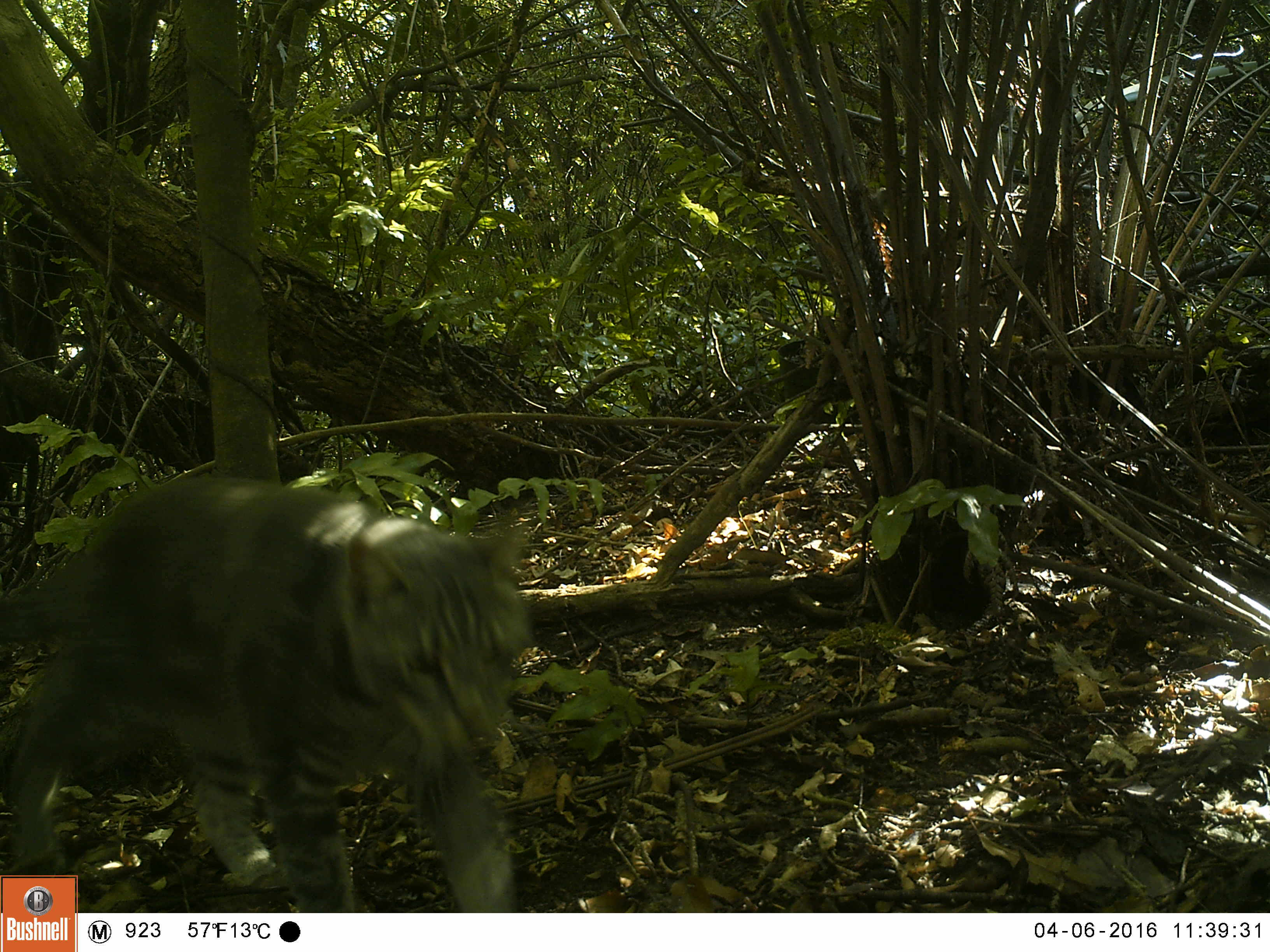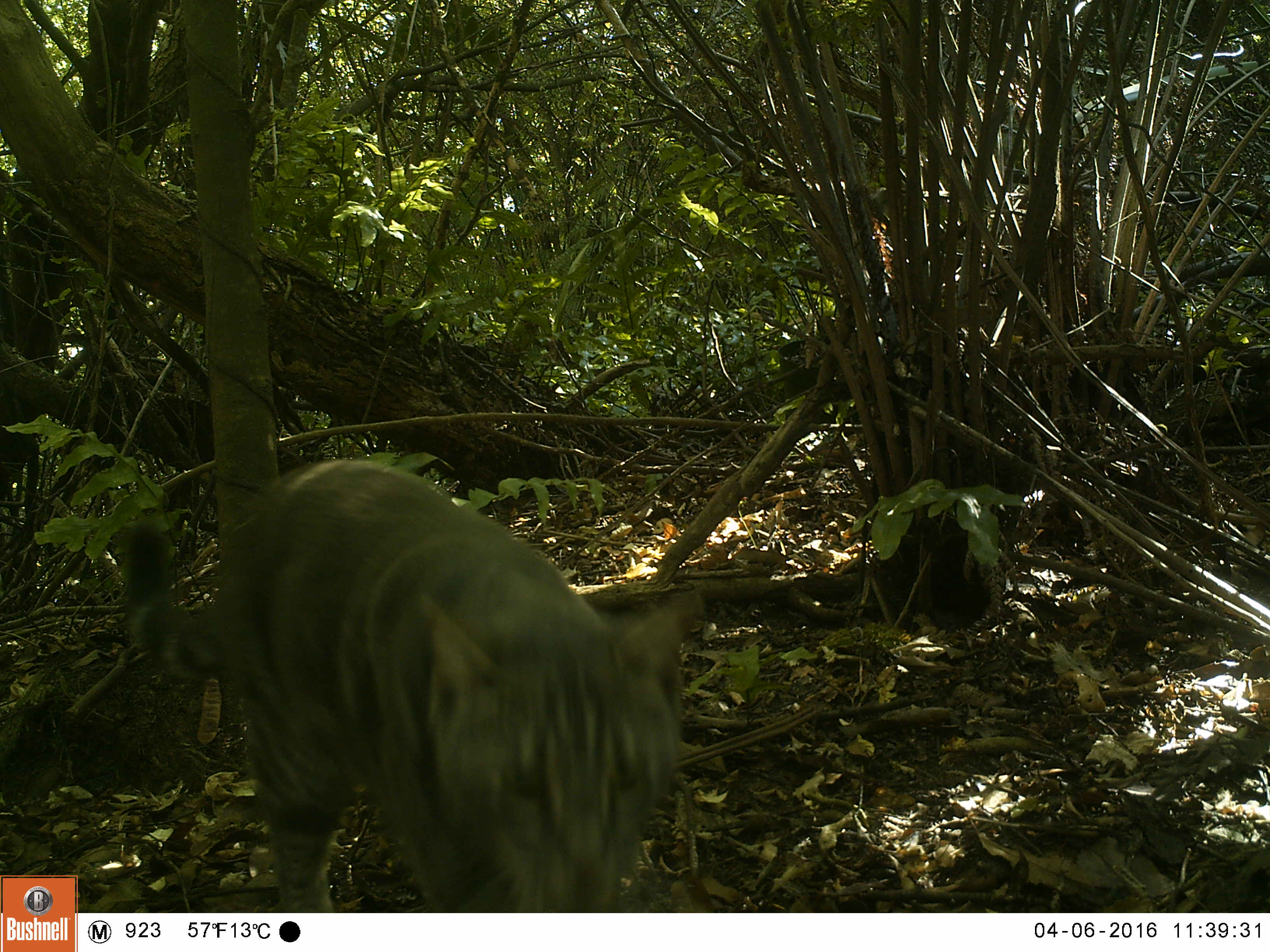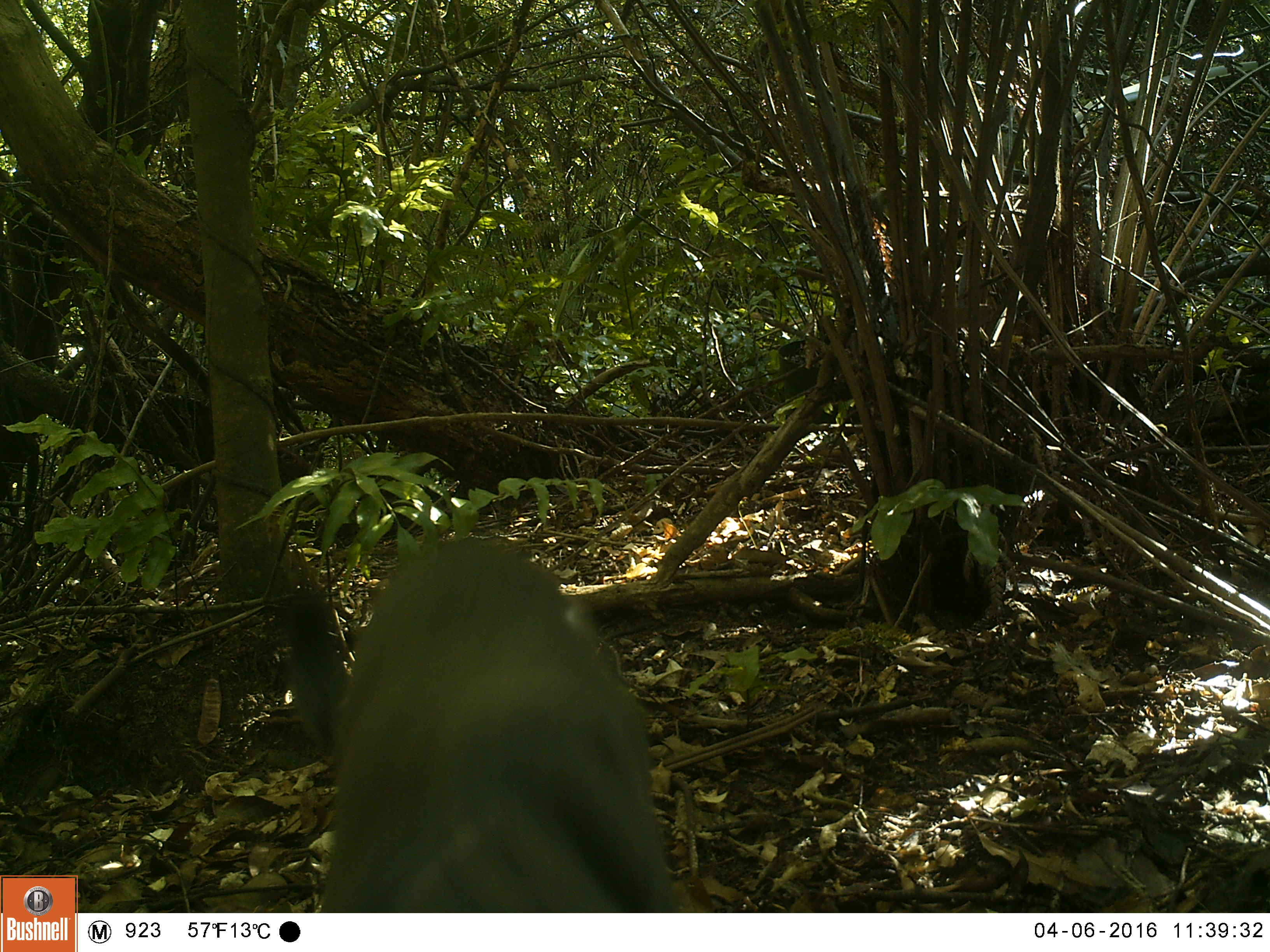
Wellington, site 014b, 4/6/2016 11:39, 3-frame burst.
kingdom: Animalia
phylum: Chordata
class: Mammalia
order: Carnivora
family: Felidae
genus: Felis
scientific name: Felis catus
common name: cat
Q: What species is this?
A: Cat (Felis catus).